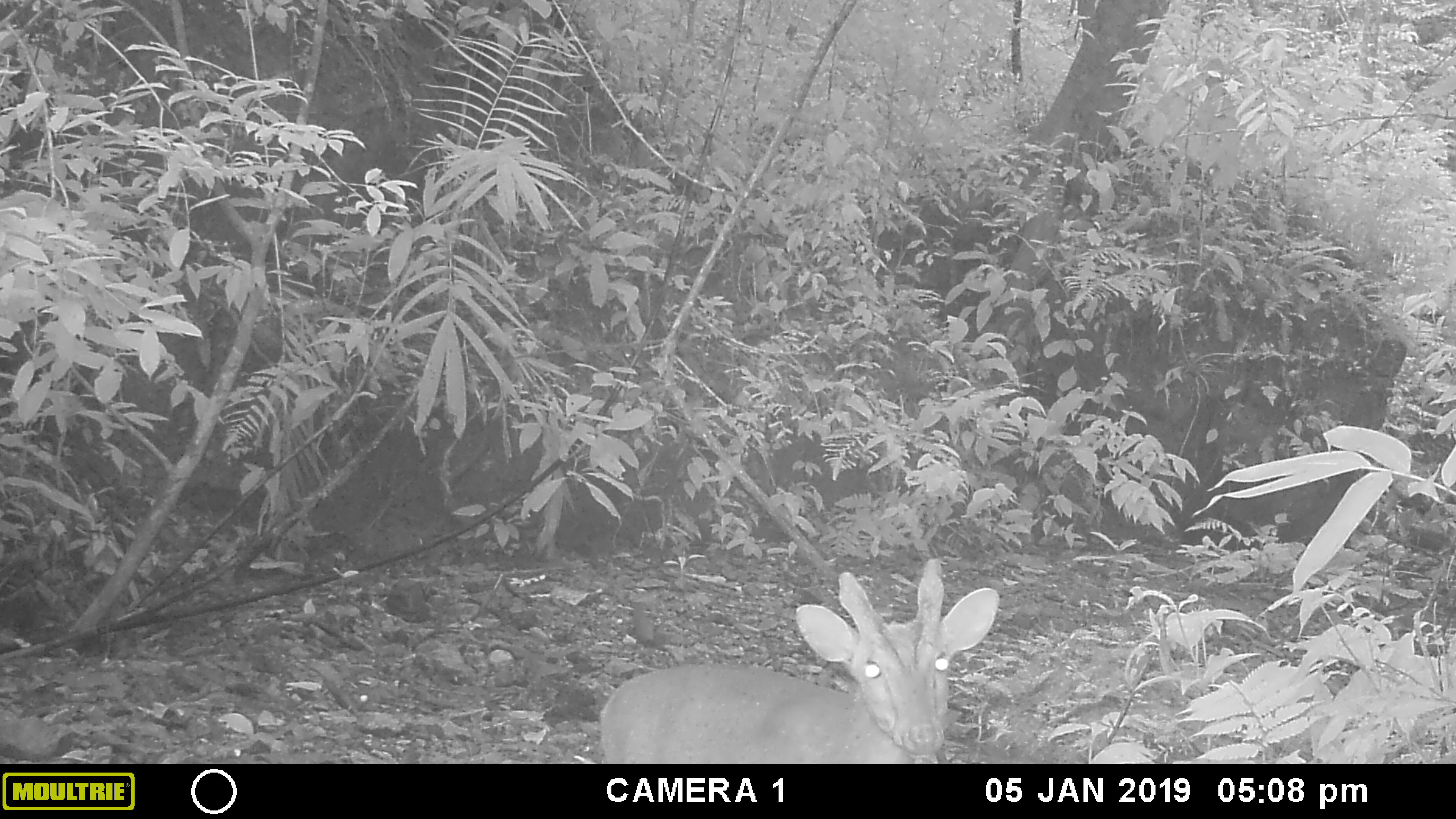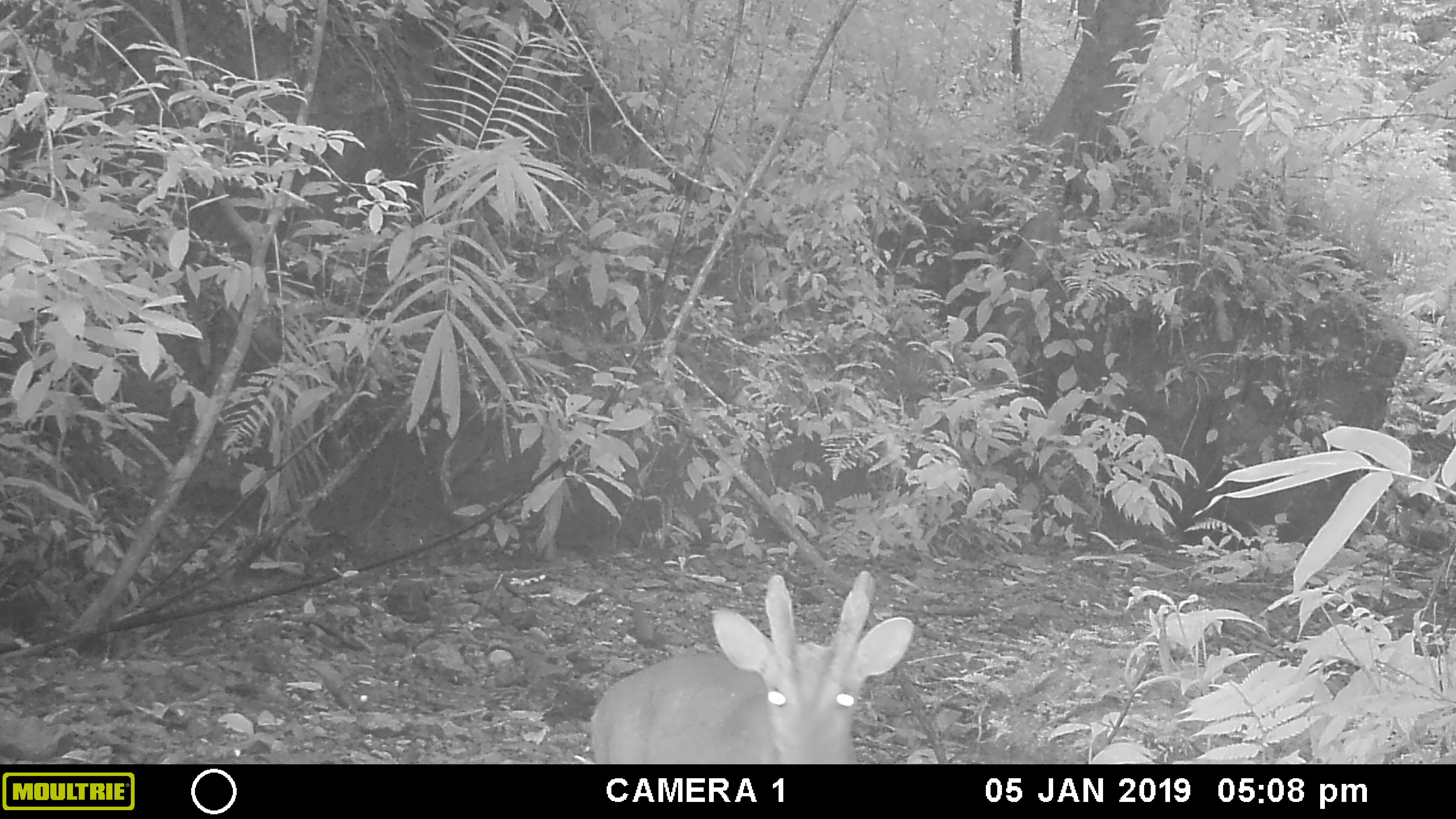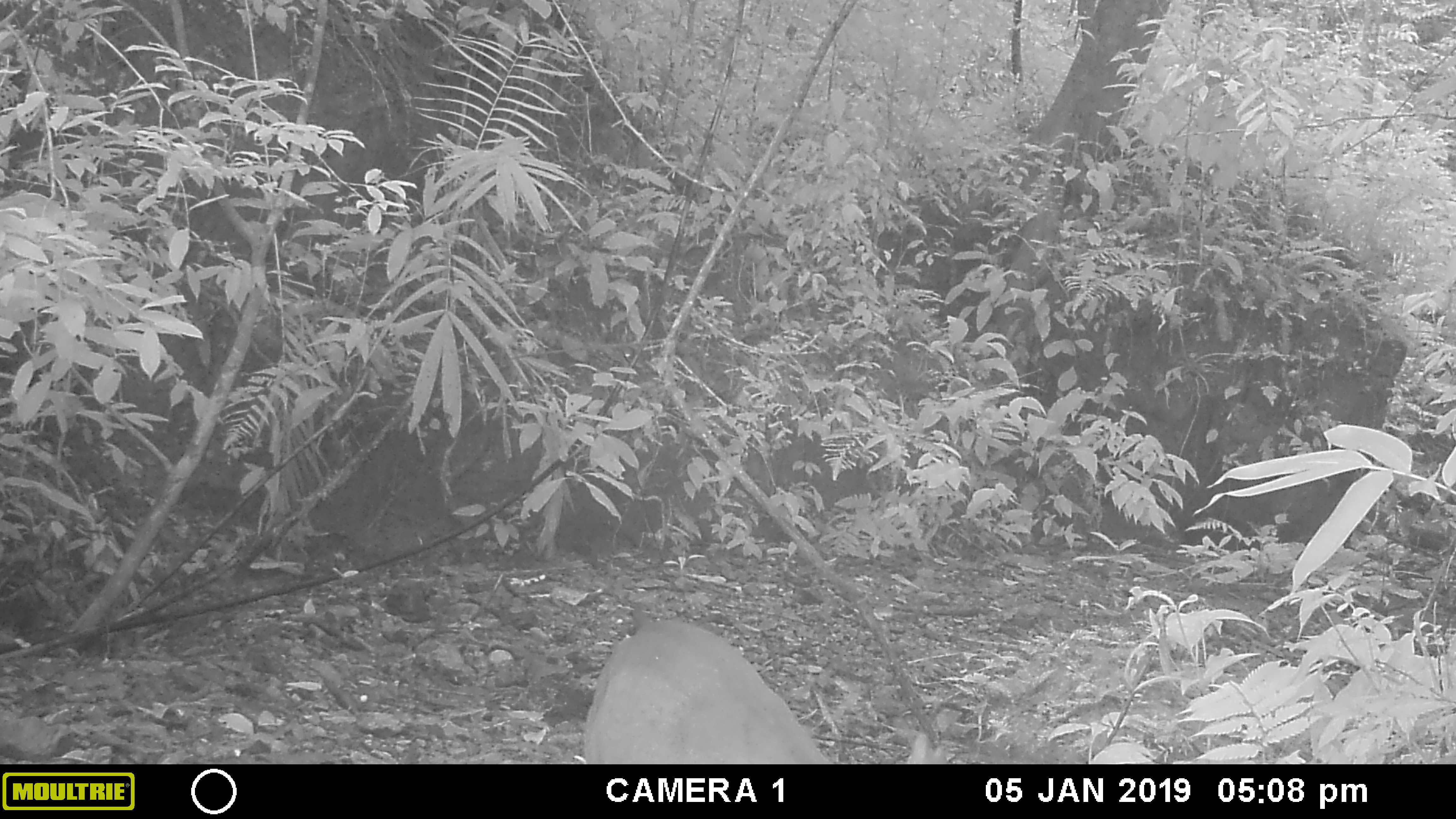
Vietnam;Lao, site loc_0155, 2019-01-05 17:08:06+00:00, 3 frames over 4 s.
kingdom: Animalia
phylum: Chordata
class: Mammalia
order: Artiodactyla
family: Cervidae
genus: Muntiacus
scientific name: Muntiacus vuquangensis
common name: large-antlered muntjac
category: large antlered muntjac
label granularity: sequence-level